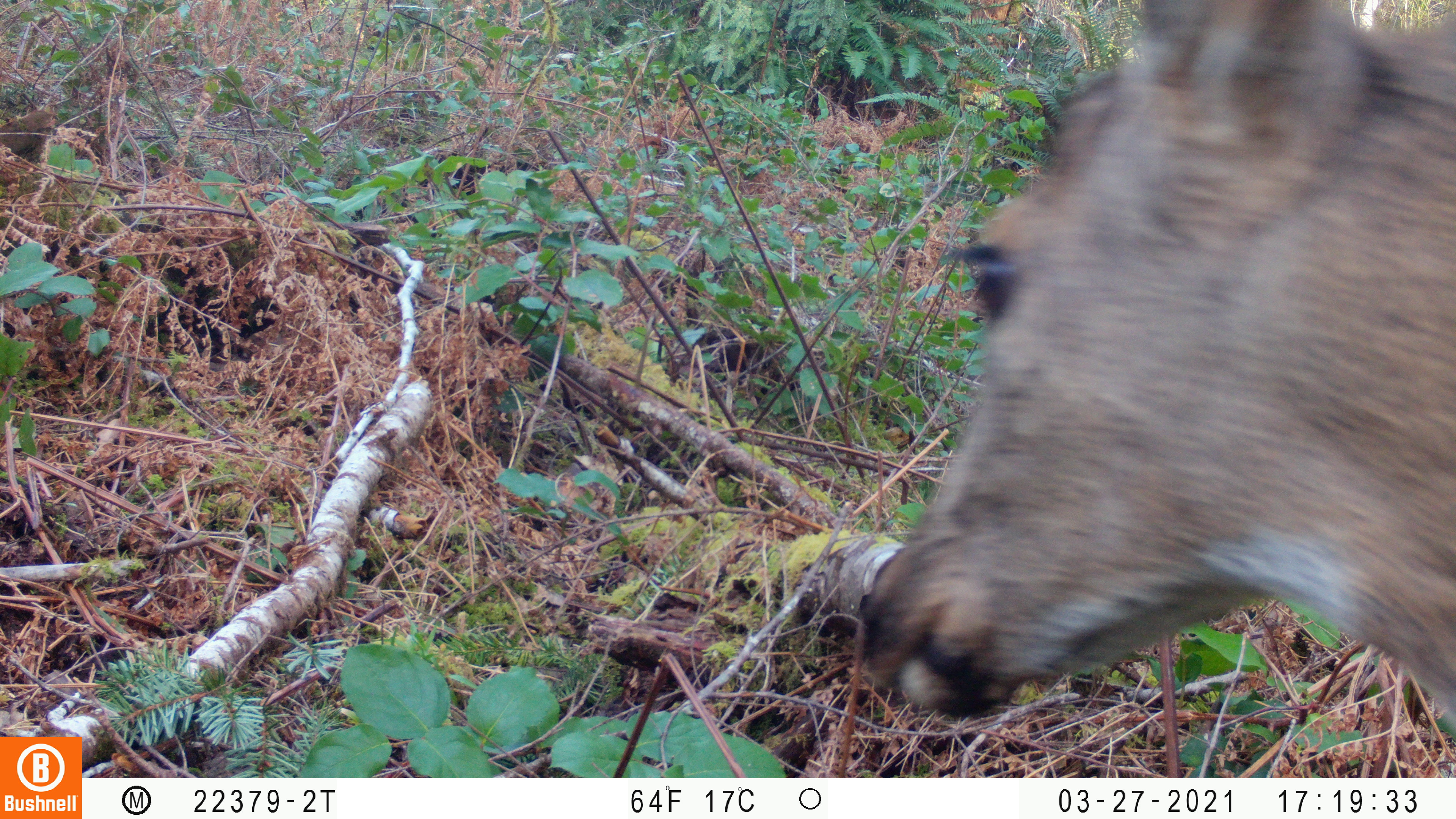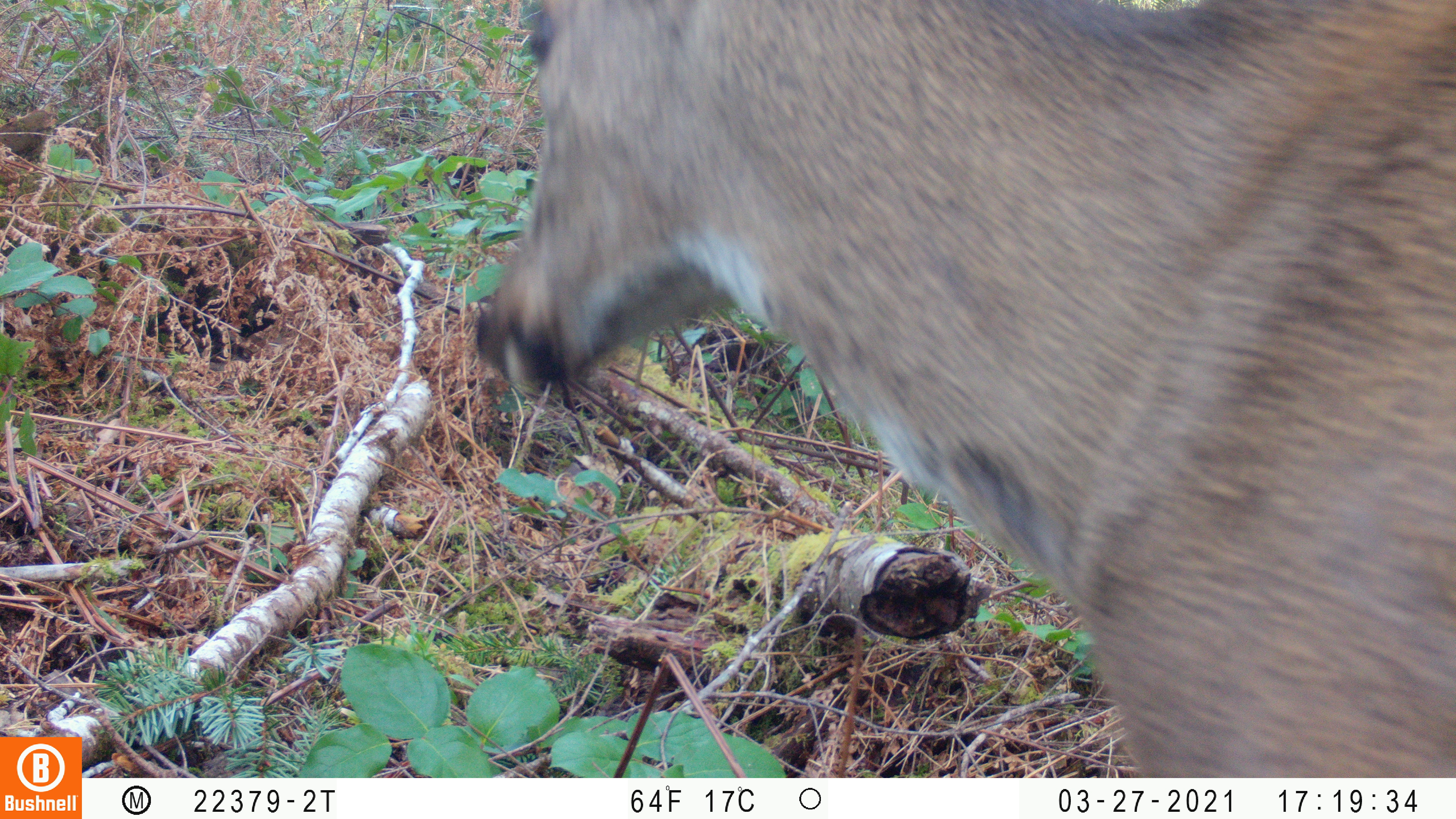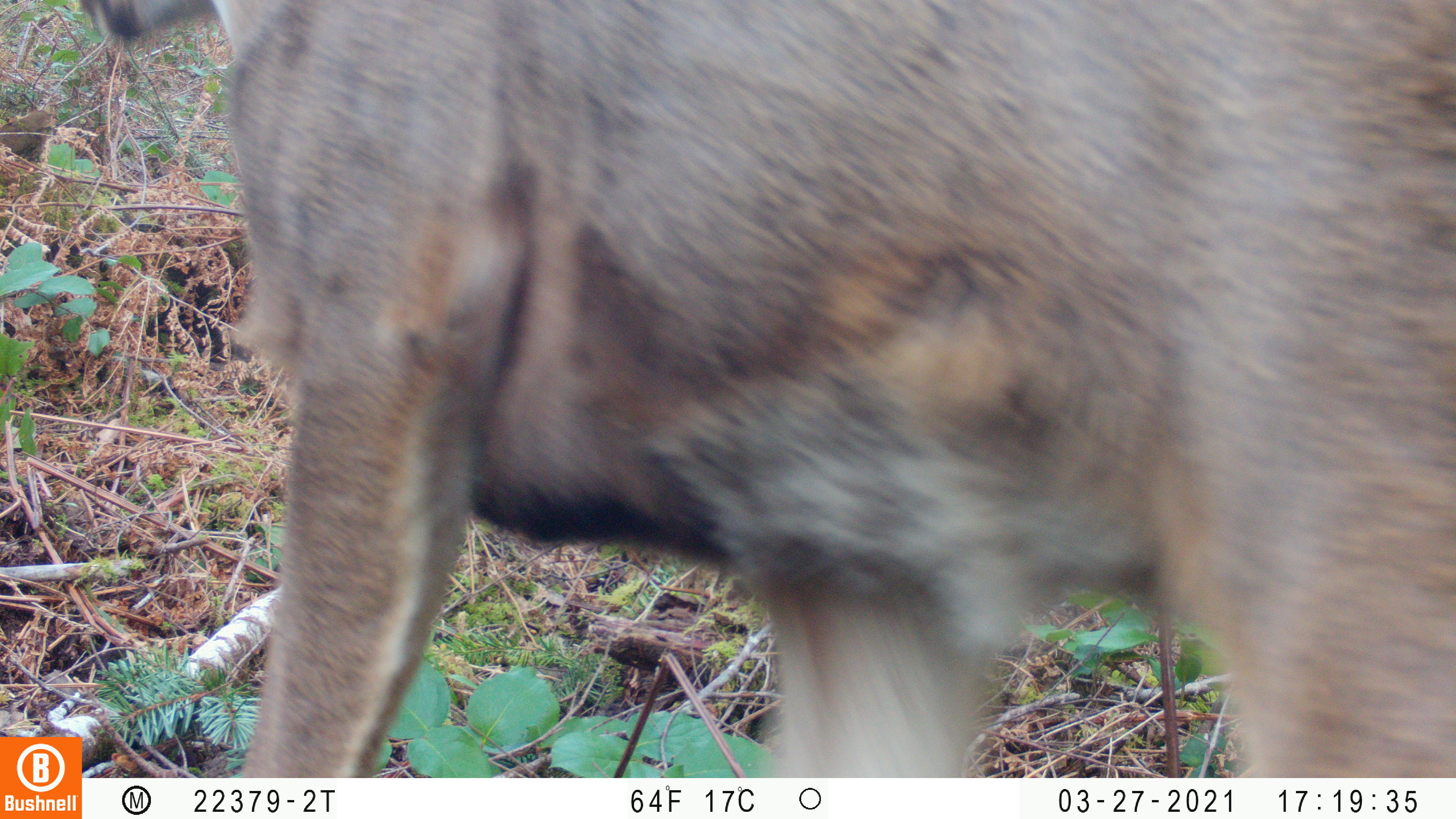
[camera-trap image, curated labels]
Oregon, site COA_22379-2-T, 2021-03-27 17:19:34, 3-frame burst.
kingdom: Animalia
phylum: Chordata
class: Mammalia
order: Artiodactyla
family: Cervidae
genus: Odocoileus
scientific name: Odocoileus hemionus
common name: black-tailed deer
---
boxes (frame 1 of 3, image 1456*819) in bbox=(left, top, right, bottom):
black-tailed deer: bbox=(836, 0, 1455, 778)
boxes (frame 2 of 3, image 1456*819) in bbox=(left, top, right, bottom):
black-tailed deer: bbox=(441, 0, 1455, 776)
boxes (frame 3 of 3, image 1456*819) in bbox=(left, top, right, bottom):
black-tailed deer: bbox=(84, 0, 1455, 777)